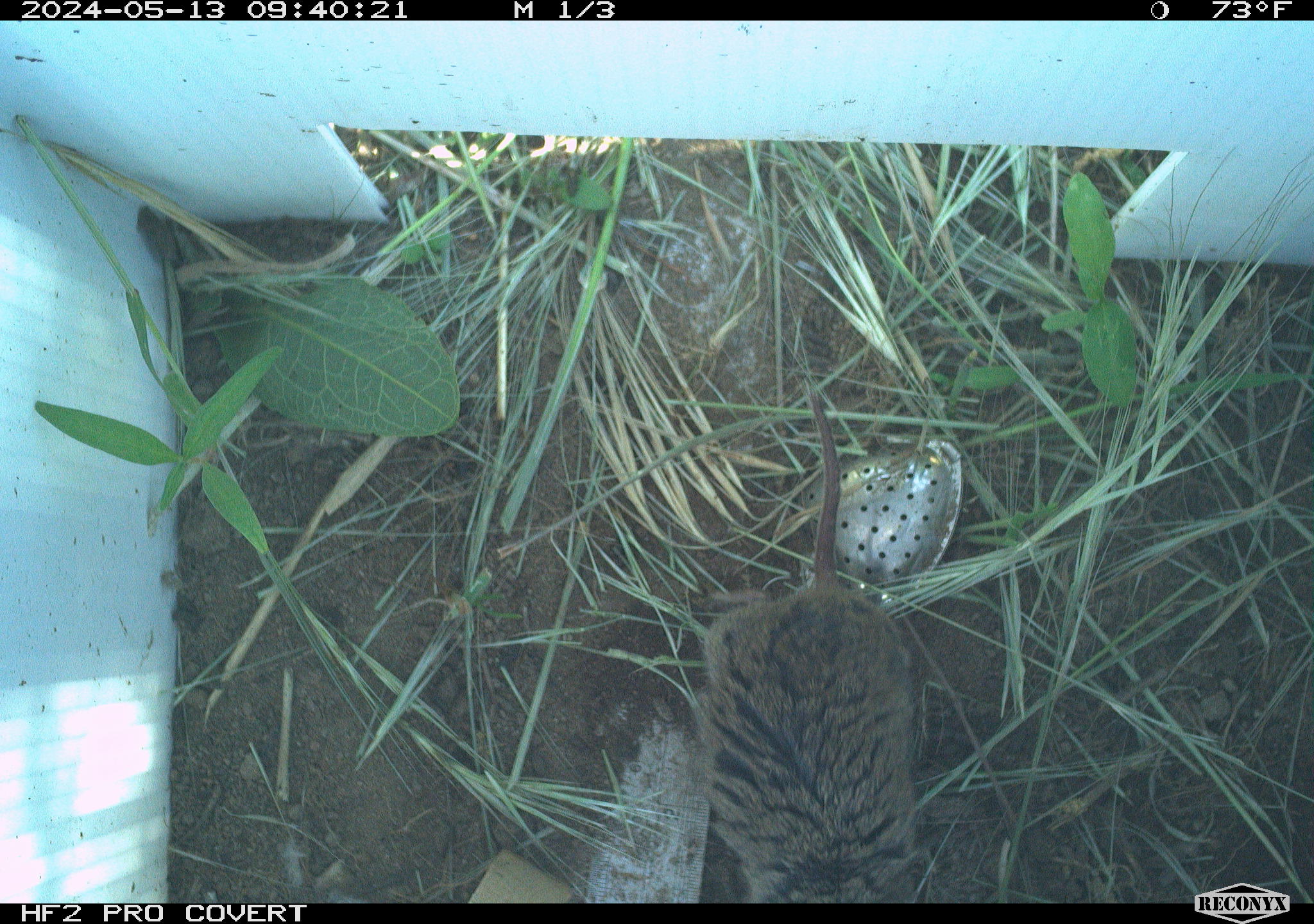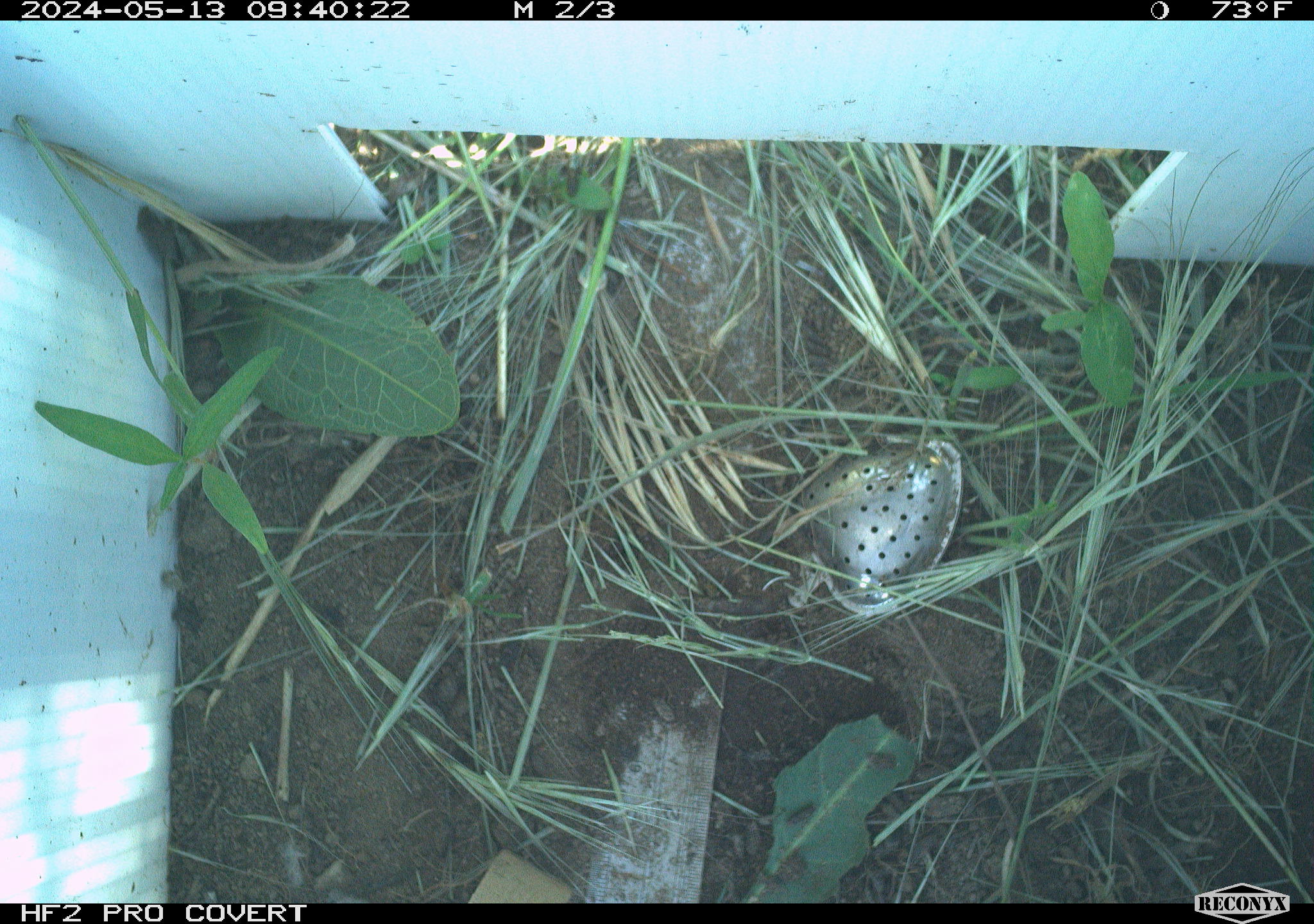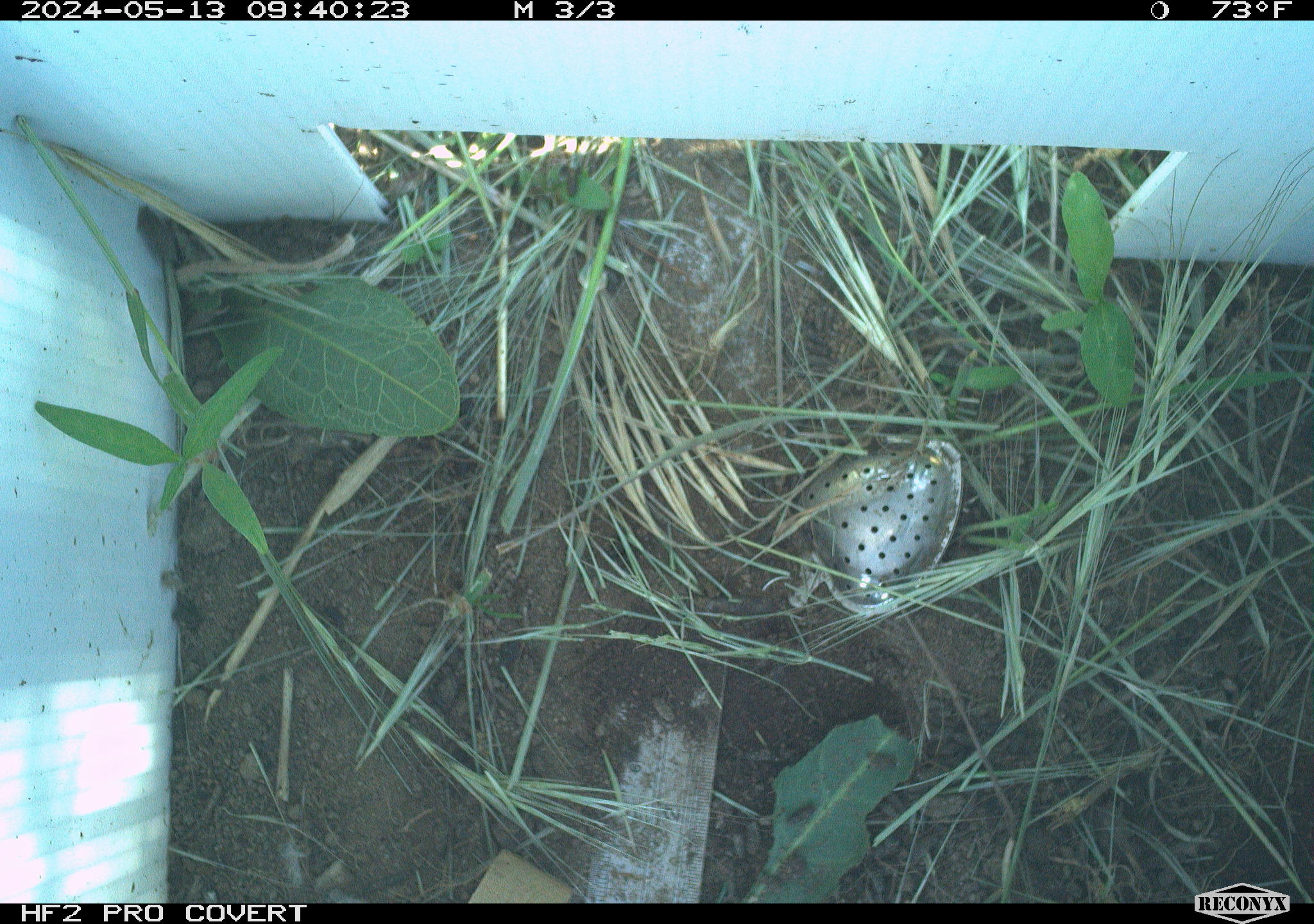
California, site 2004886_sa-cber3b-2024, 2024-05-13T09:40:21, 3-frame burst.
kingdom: Animalia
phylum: Chordata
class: Mammalia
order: Rodentia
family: Cricetidae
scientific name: Arvicolinae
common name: voles, lemmings, and muskrats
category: arvicolinae subfamily